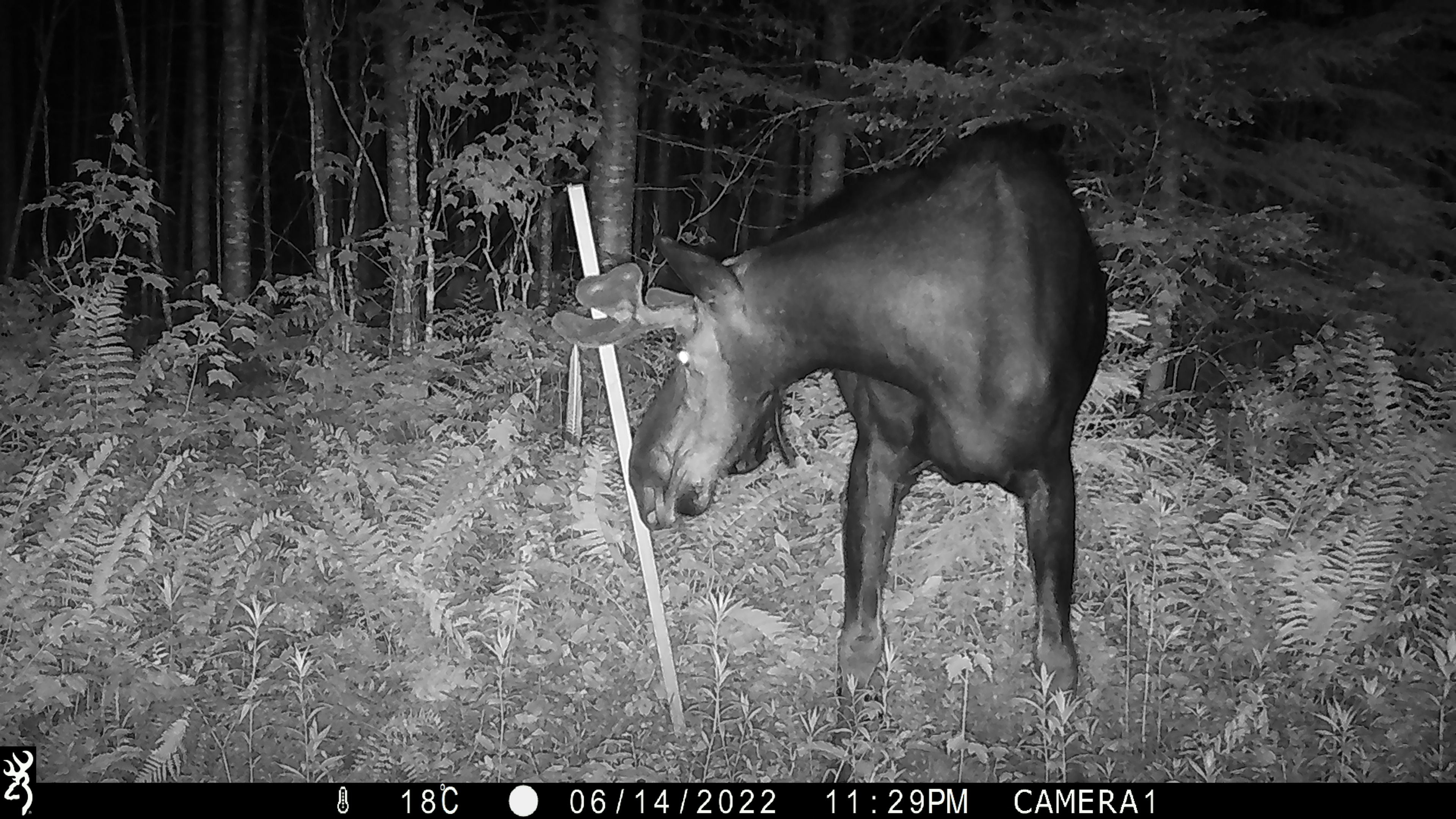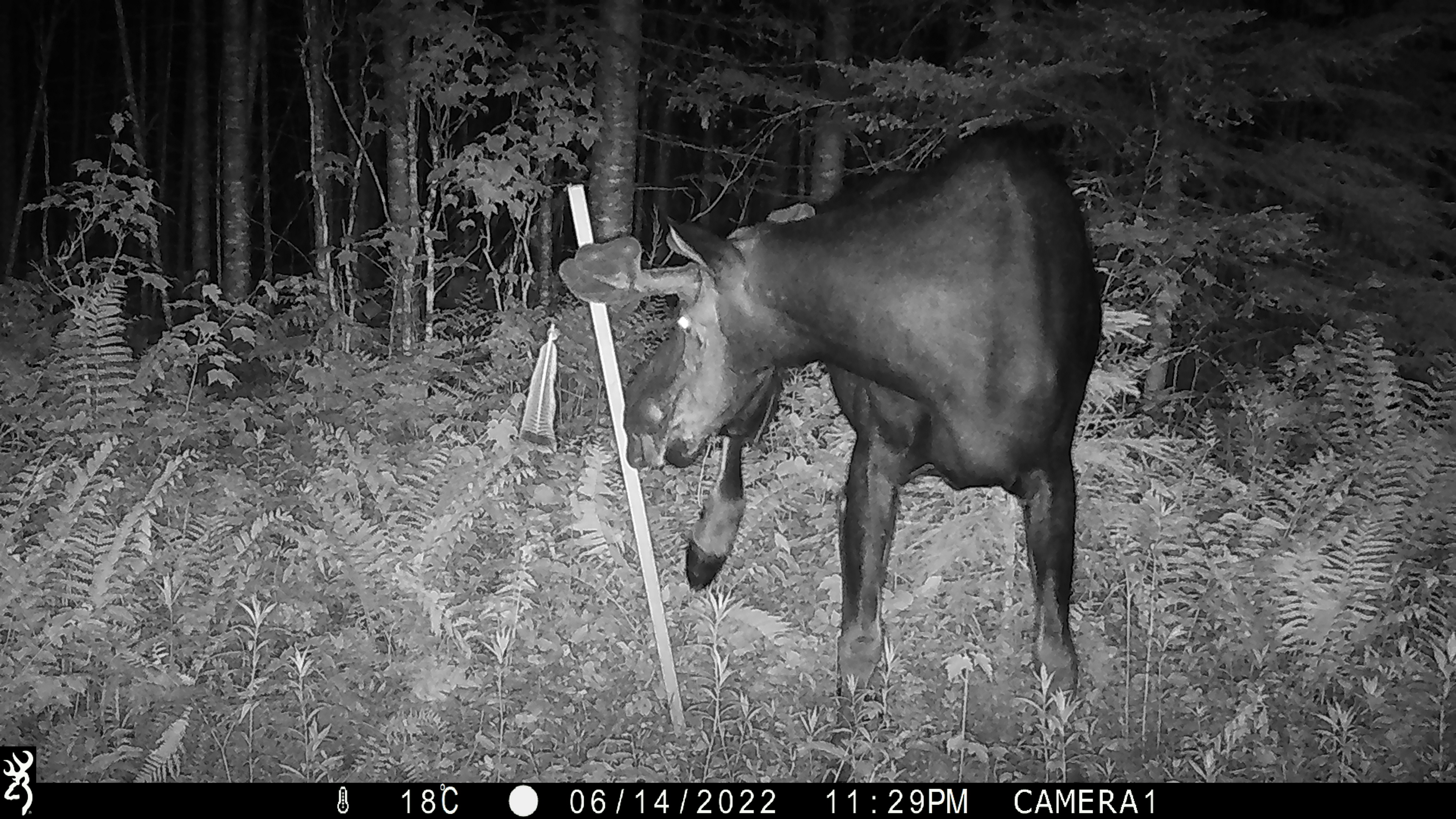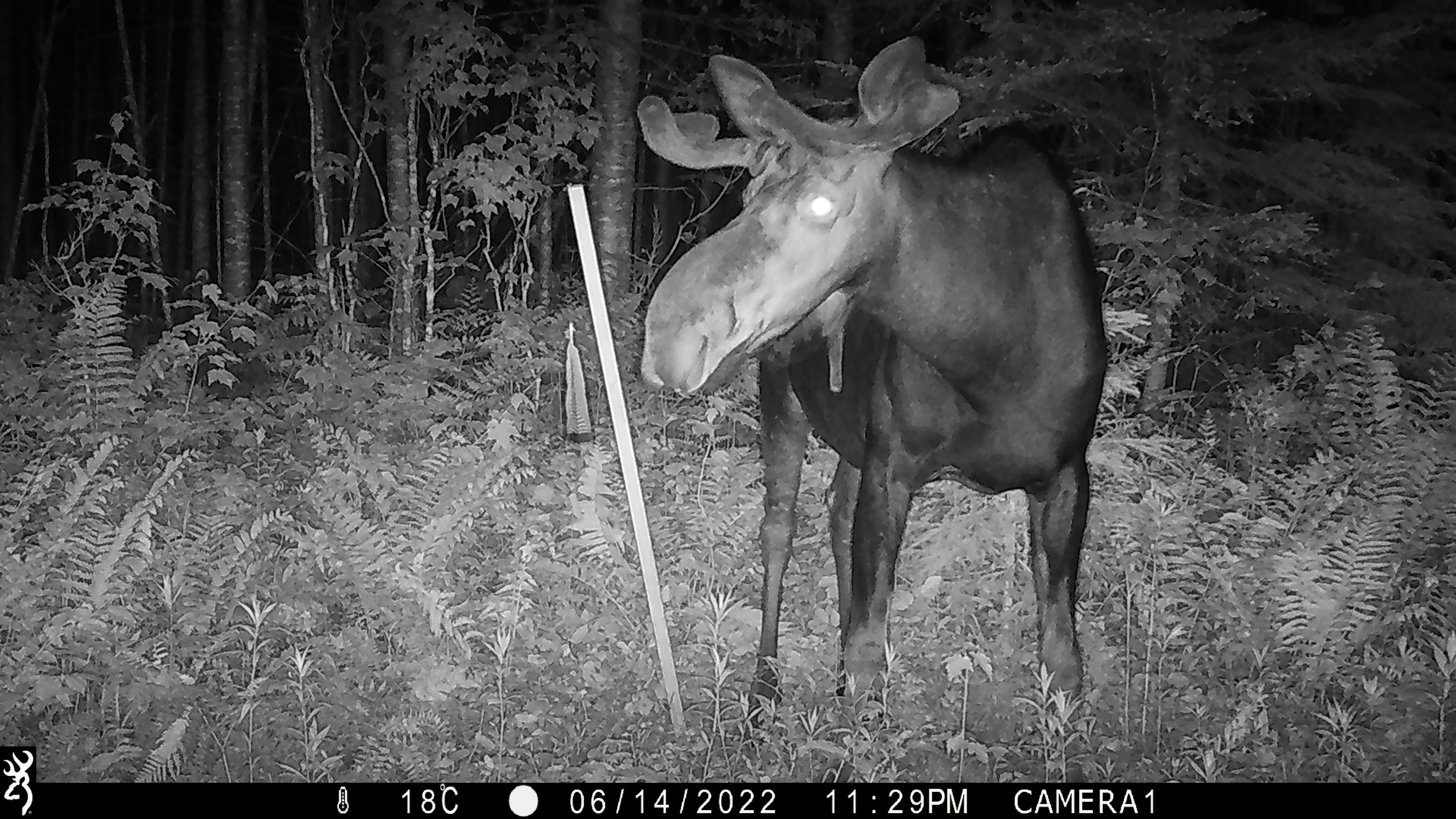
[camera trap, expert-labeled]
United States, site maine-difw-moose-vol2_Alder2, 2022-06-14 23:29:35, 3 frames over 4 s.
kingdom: Animalia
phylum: Chordata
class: Mammalia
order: Artiodactyla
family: Cervidae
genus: Alces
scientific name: Alces alces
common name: moose